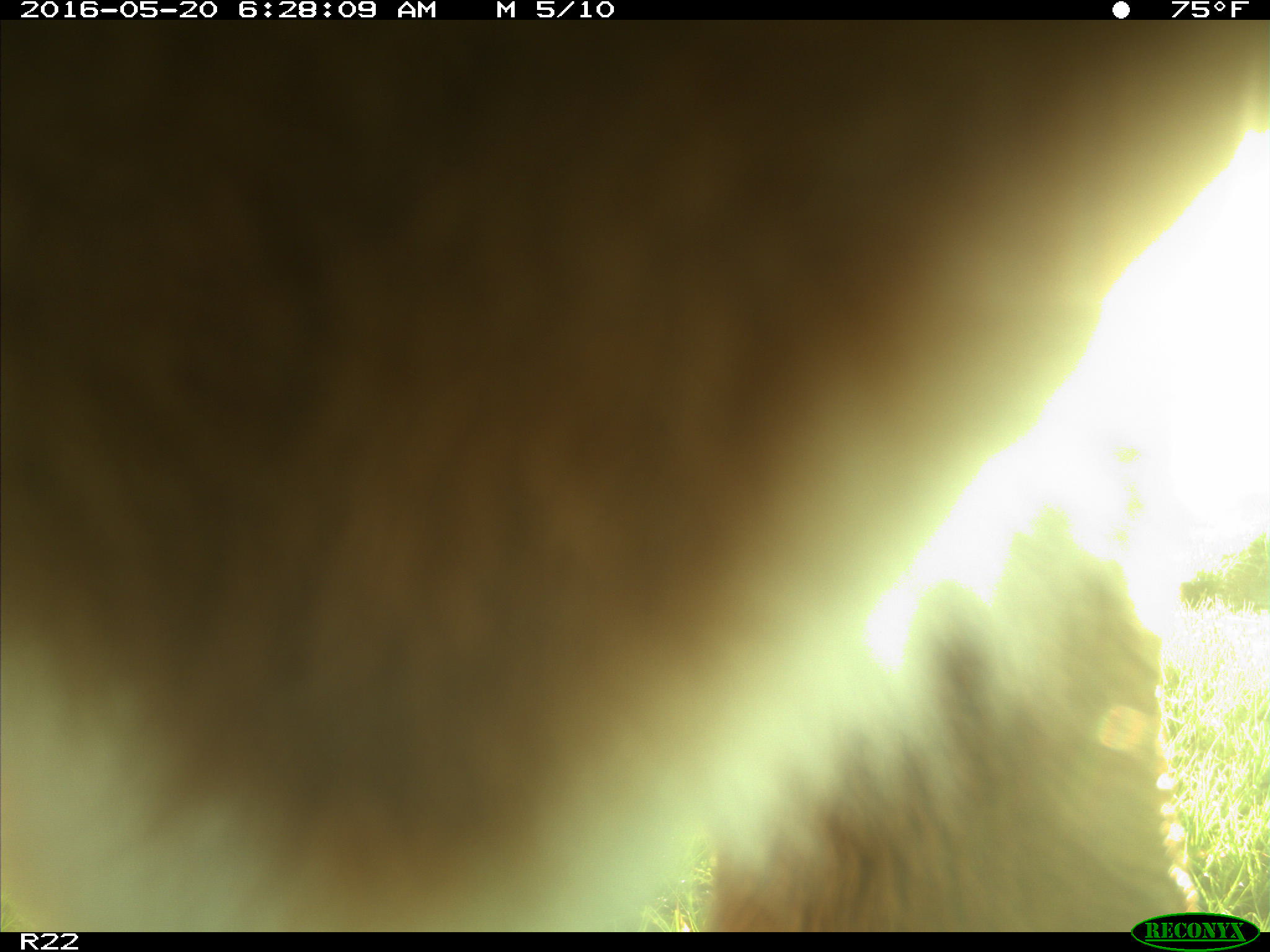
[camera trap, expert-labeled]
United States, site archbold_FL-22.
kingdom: Animalia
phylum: Chordata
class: Mammalia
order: Artiodactyla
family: Bovidae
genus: Bos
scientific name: Bos taurus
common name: domestic cow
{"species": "Bos taurus (domestic cow)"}